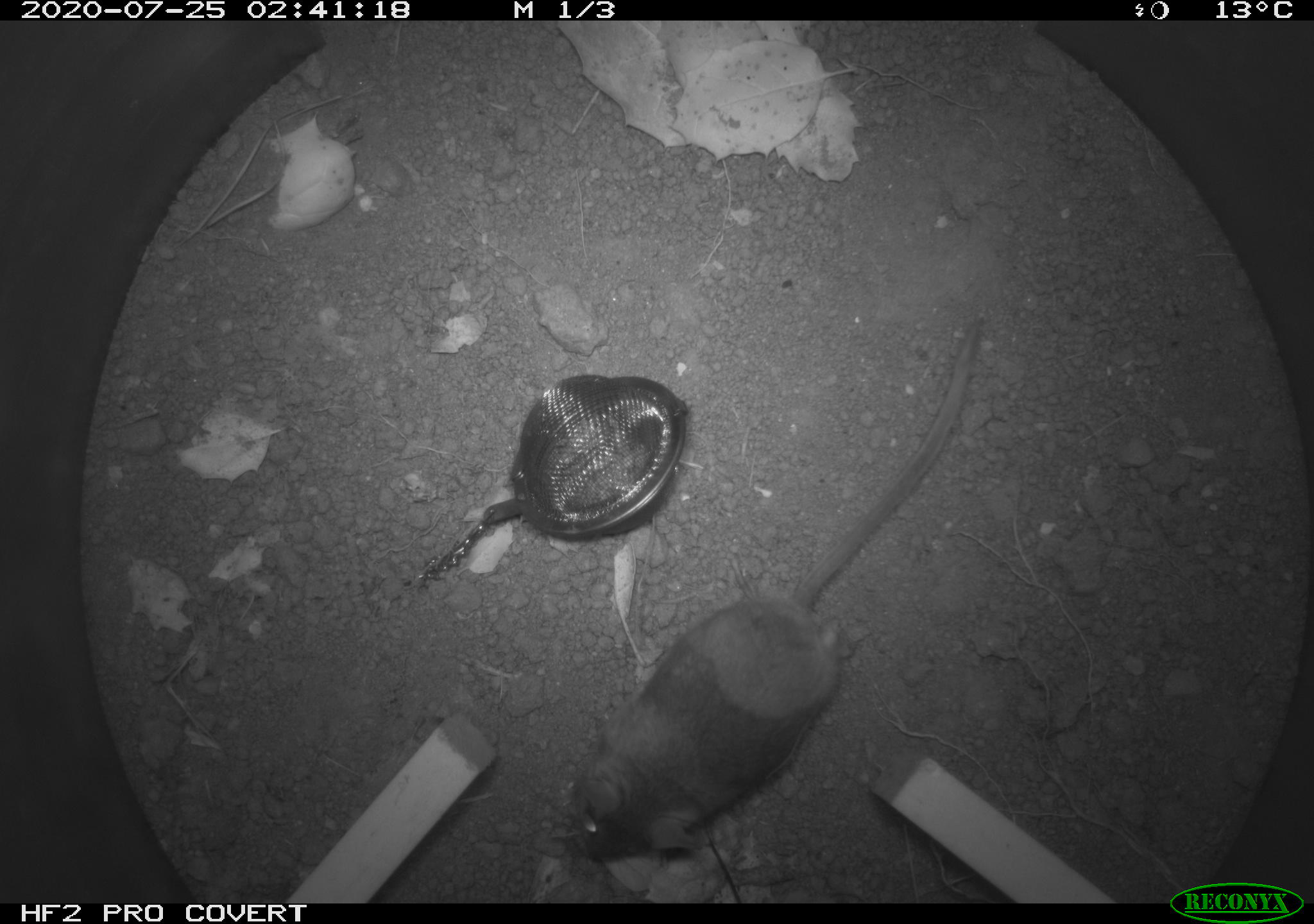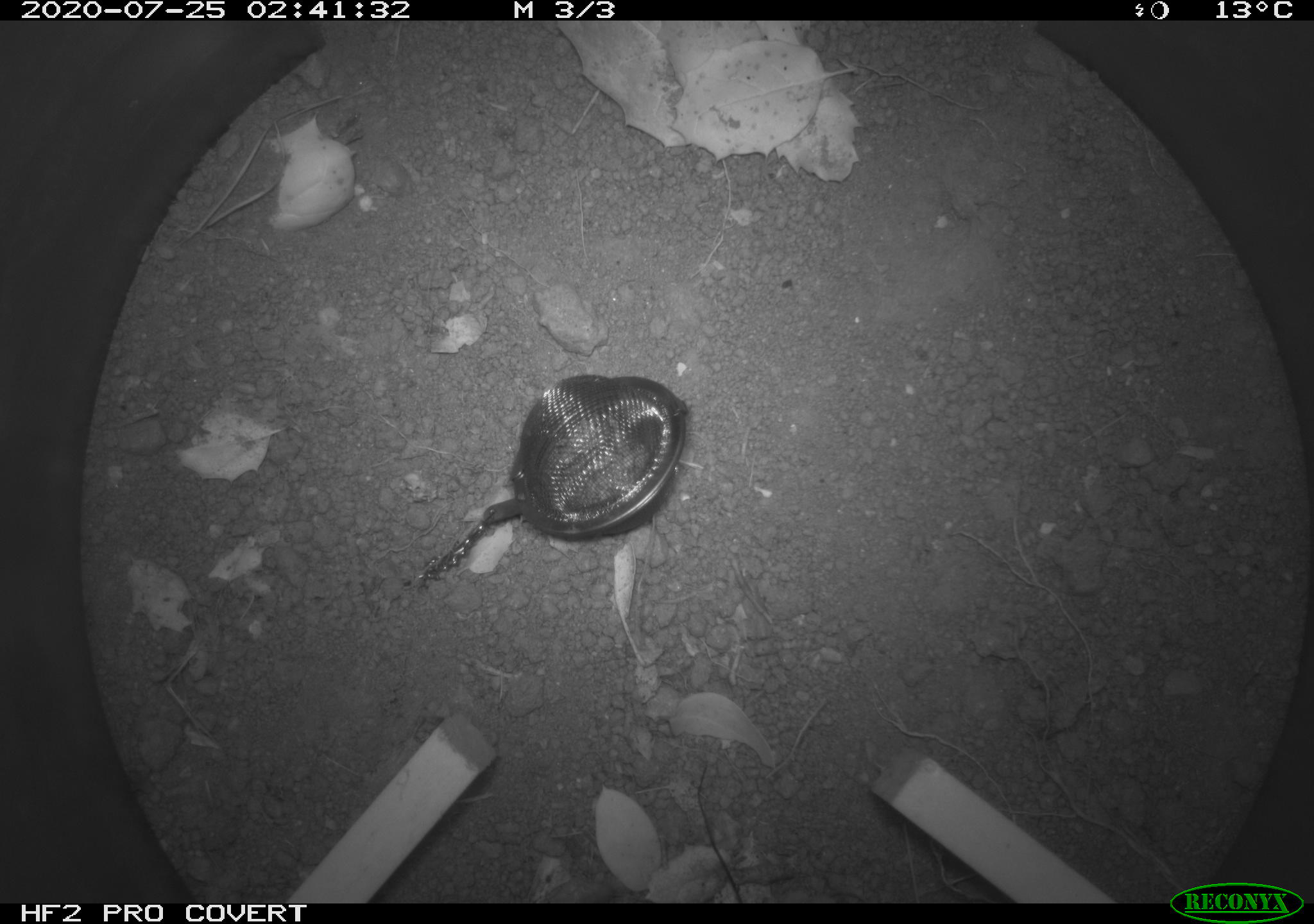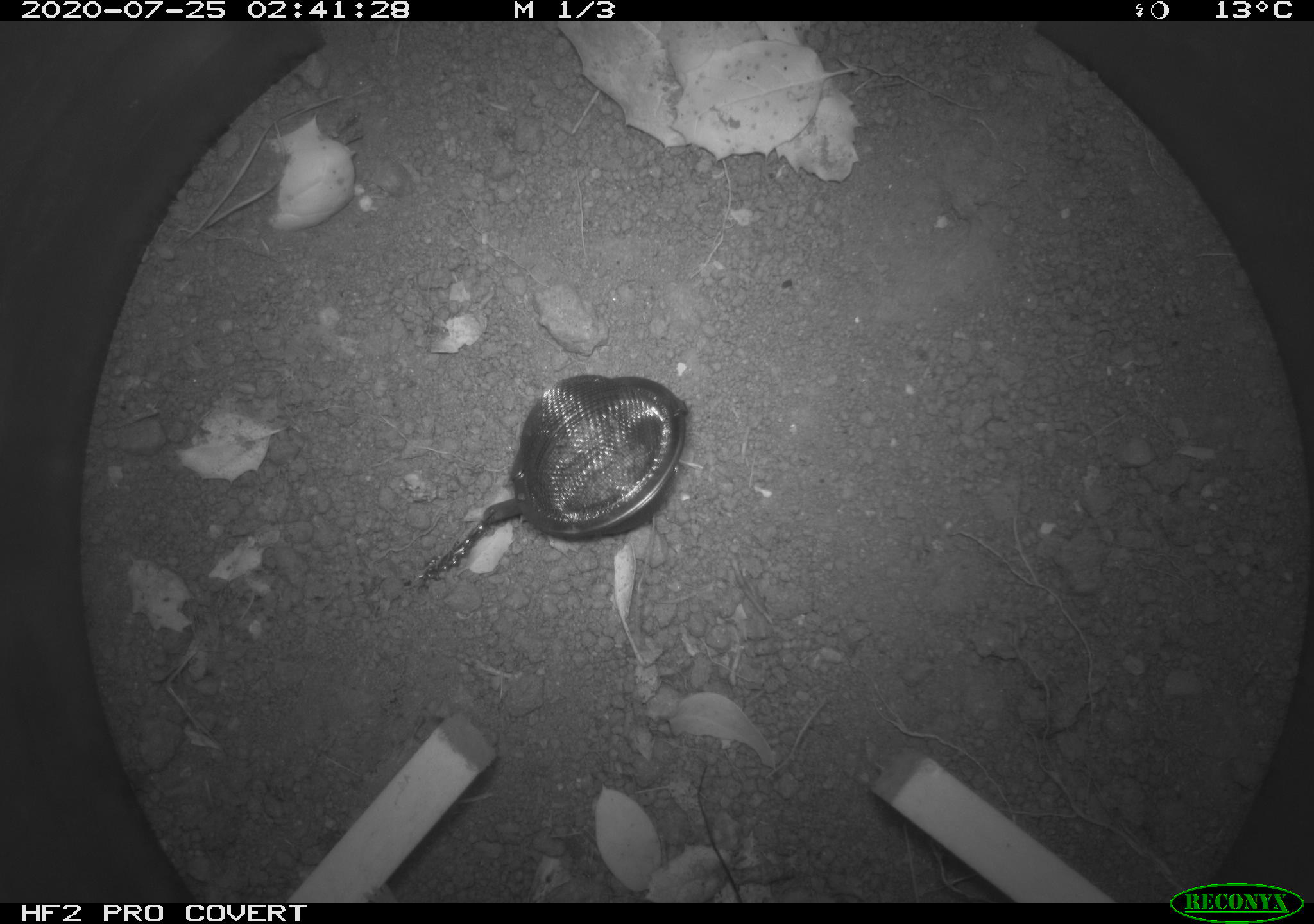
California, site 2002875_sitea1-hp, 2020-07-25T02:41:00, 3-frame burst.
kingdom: Animalia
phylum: Chordata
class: Mammalia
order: Rodentia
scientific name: Rodentia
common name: rodent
Rodent (Rodentia).